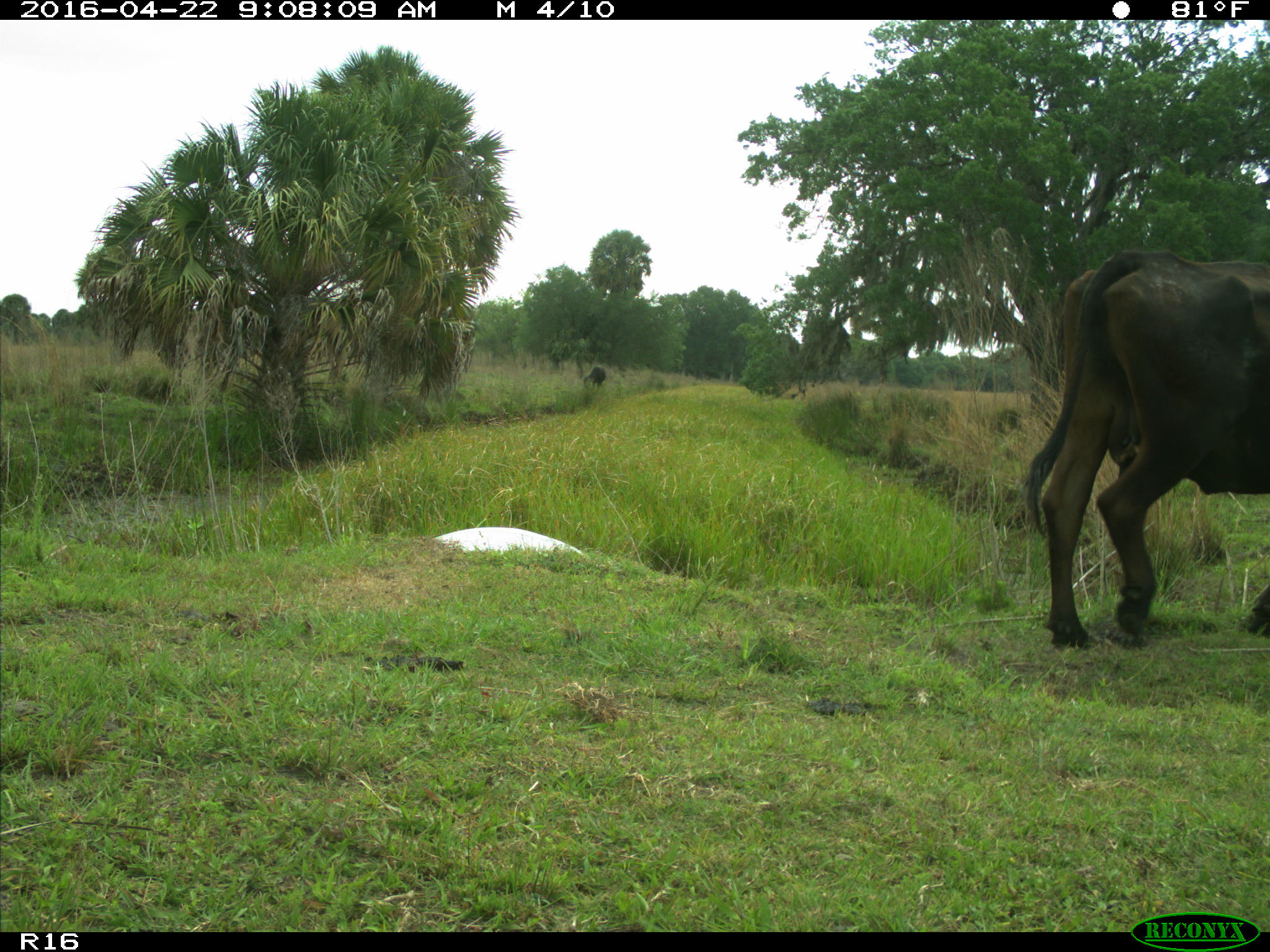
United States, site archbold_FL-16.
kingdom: Animalia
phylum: Chordata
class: Mammalia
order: Artiodactyla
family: Bovidae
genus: Bos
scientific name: Bos taurus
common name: domestic cow